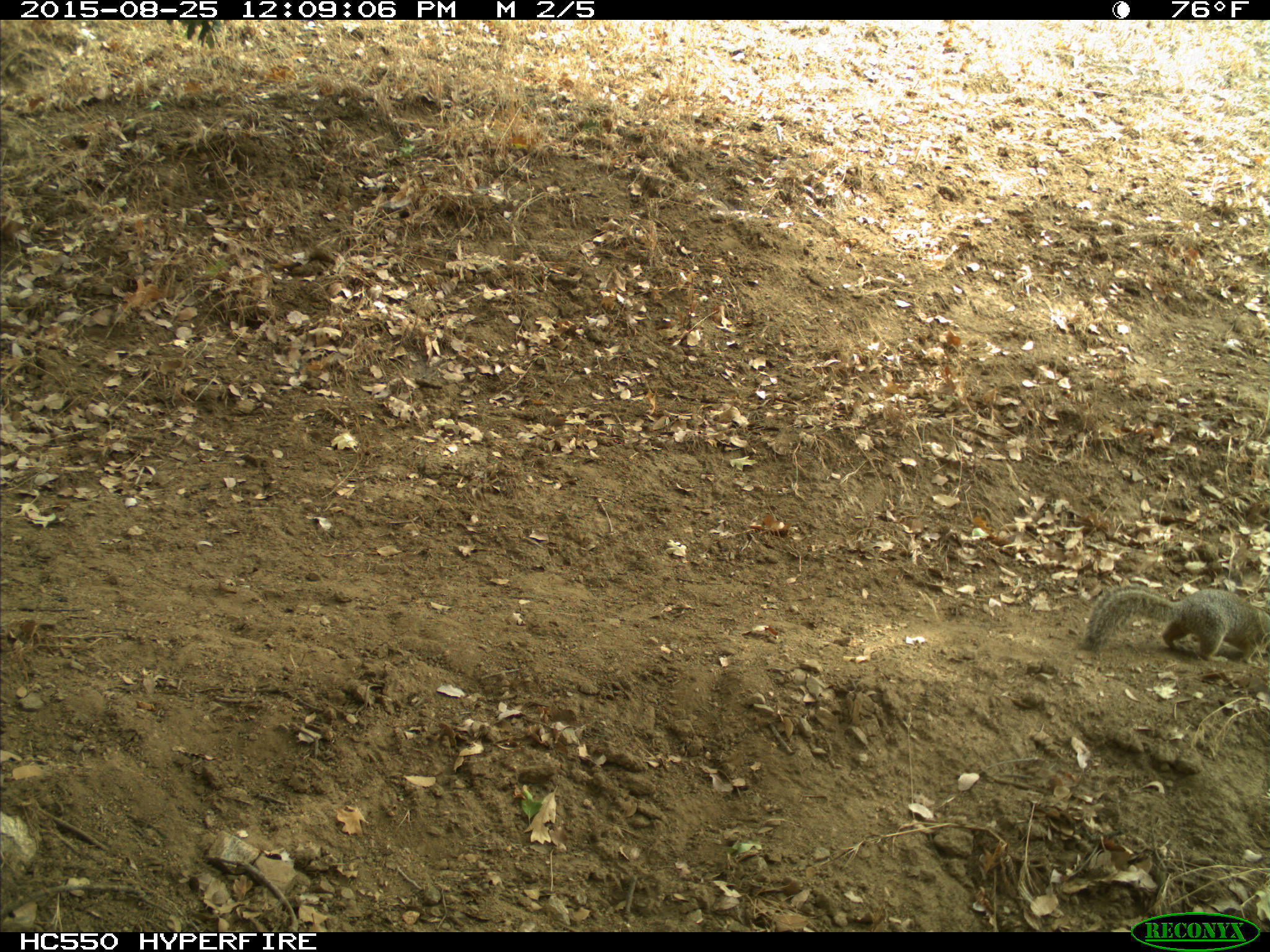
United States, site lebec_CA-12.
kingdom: Animalia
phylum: Chordata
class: Mammalia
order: Rodentia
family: Sciuridae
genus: Otospermophilus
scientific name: Otospermophilus beecheyi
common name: california ground squirrel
Otospermophilus beecheyi (california ground squirrel).